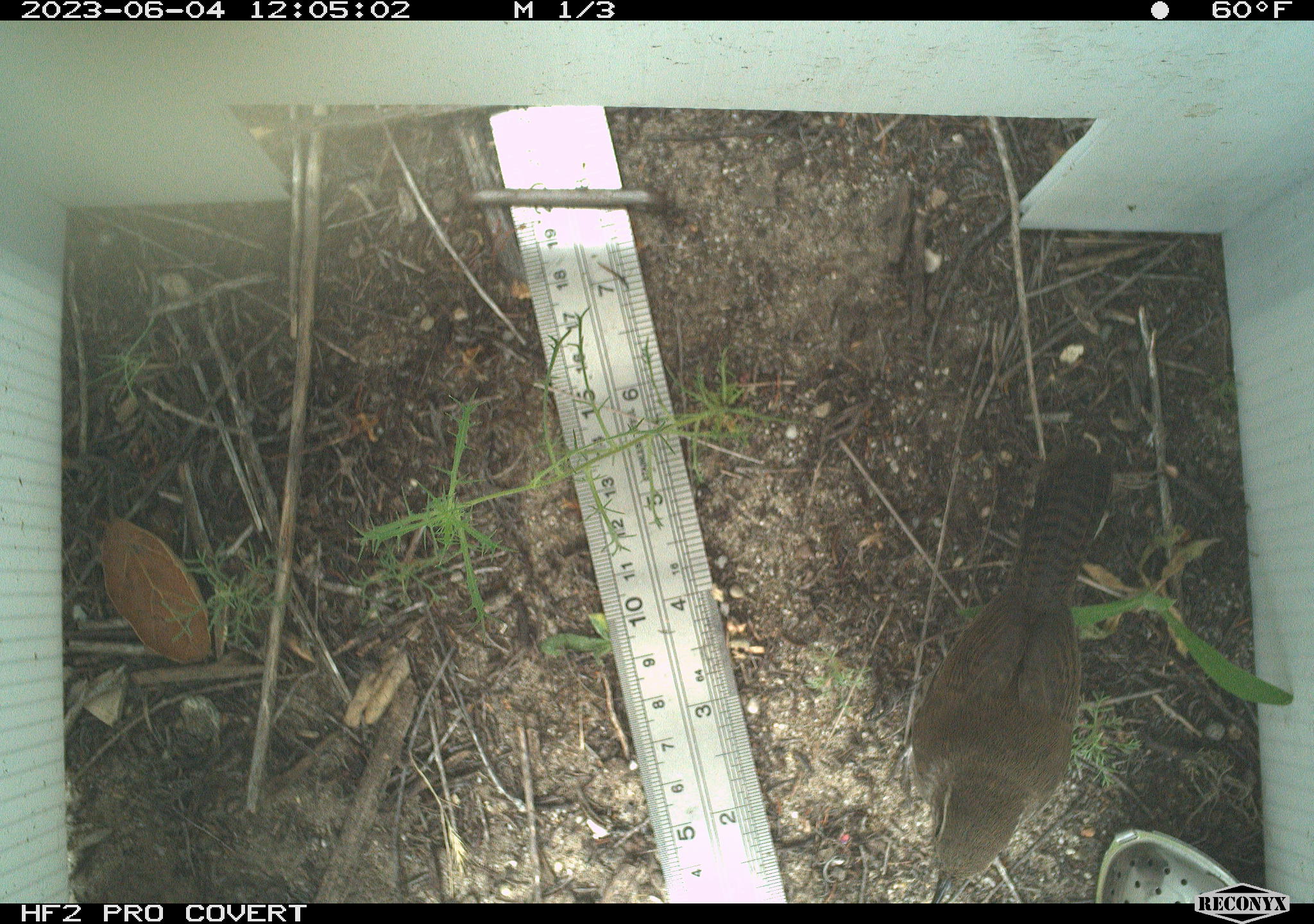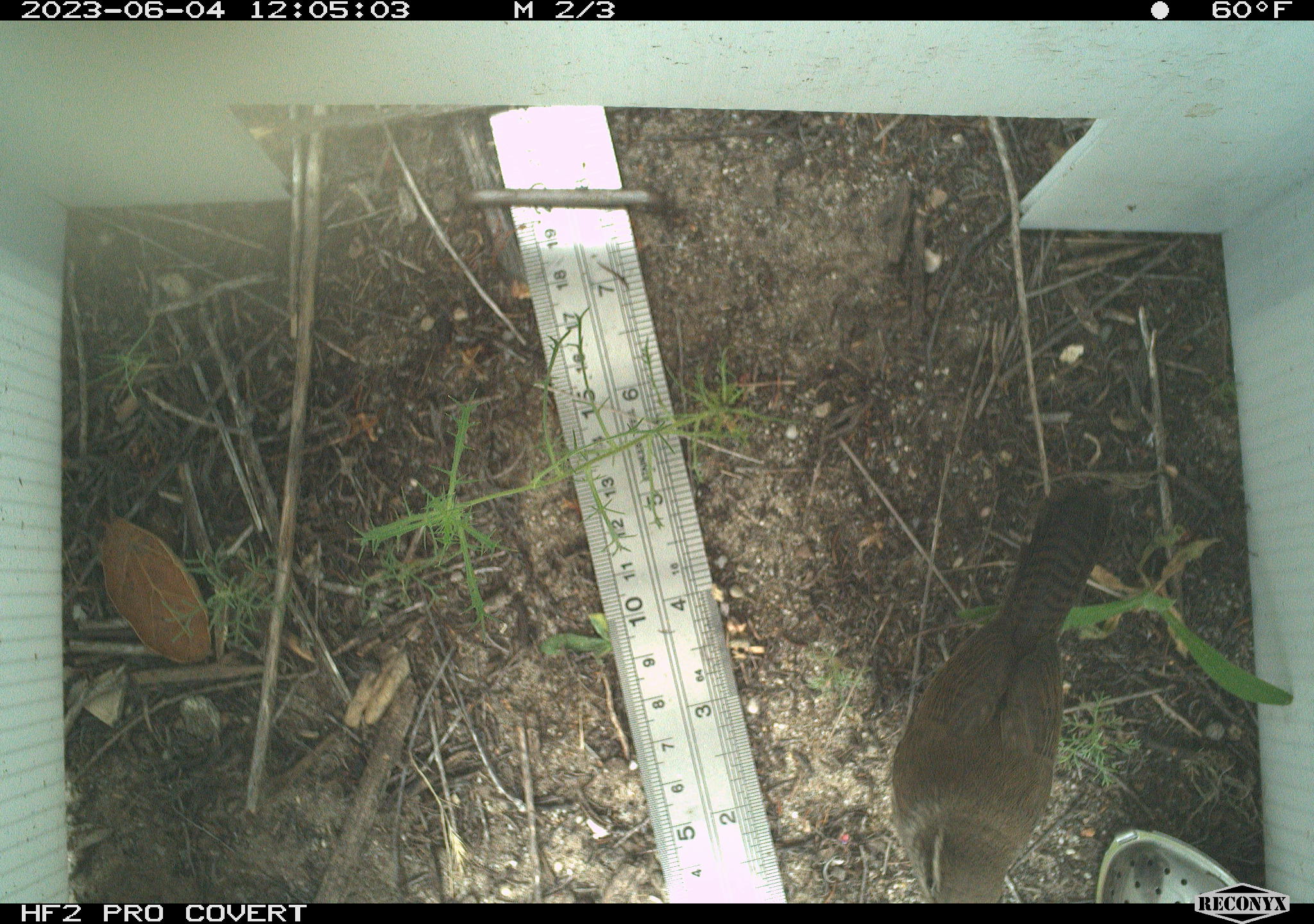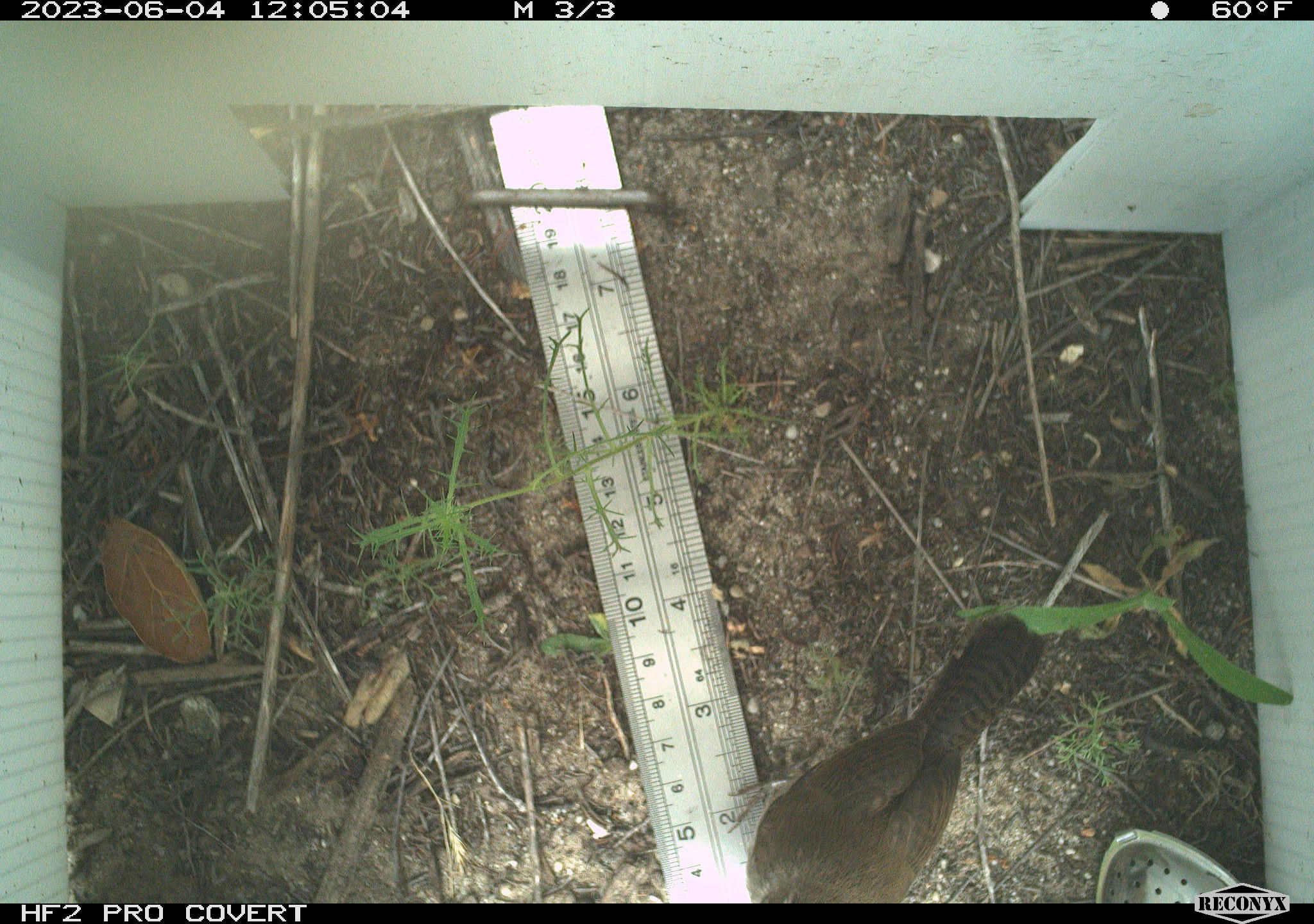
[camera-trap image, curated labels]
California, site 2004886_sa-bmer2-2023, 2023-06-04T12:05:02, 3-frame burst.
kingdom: Animalia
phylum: Chordata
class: Aves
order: Passeriformes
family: Troglodytidae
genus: Thryomanes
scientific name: Thryomanes bewickii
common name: bewick's wren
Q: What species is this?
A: Bewick's wren (Thryomanes bewickii).